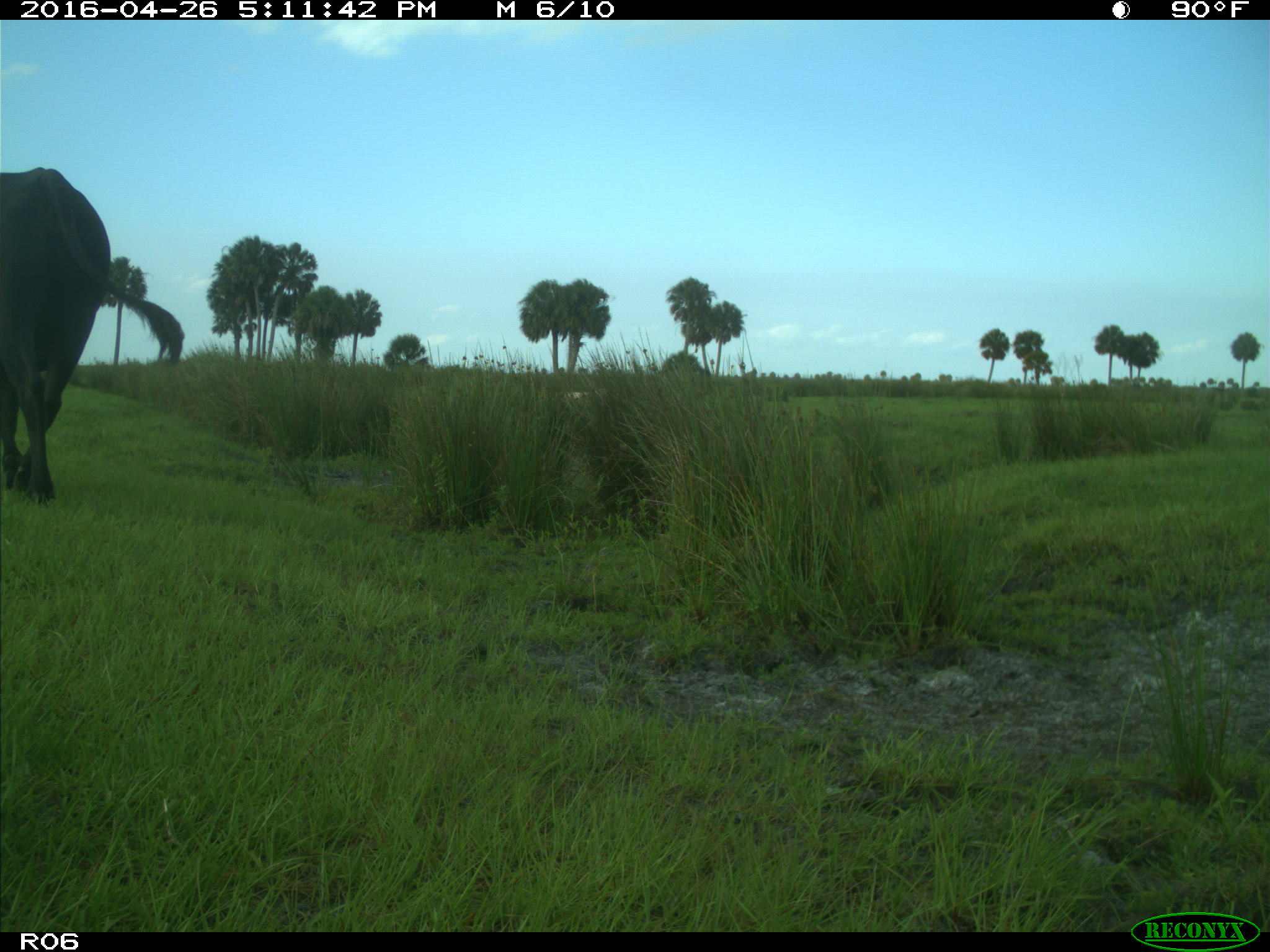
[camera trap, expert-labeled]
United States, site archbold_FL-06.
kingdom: Animalia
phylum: Chordata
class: Mammalia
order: Artiodactyla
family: Bovidae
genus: Bos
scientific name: Bos taurus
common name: domestic cow